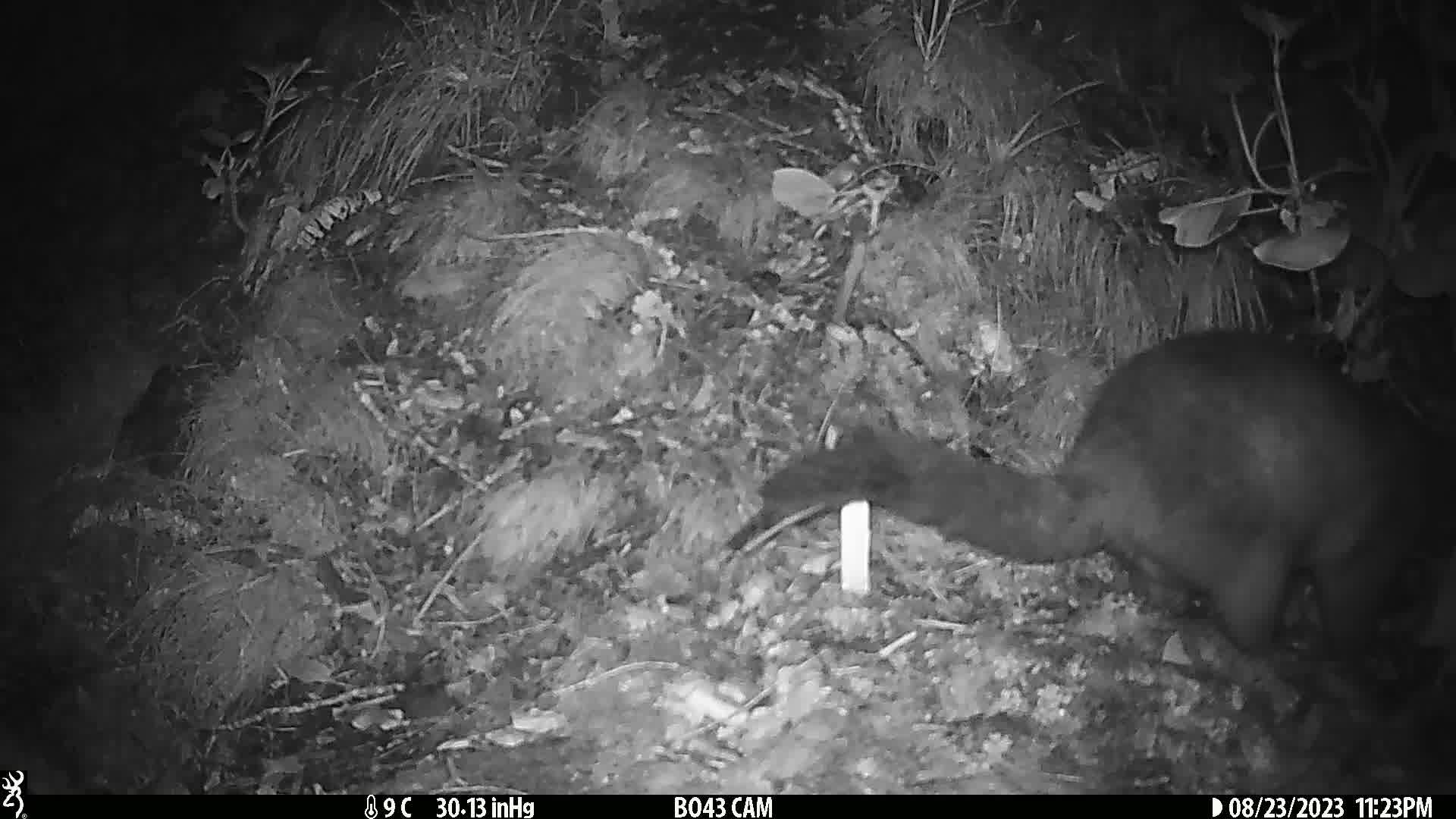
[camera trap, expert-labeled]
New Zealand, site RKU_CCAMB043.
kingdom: Animalia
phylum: Chordata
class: Mammalia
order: Diprotodontia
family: Phalangeridae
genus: Trichosurus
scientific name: Trichosurus vulpecula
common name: common brushtail possum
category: possum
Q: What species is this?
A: Possum (common brushtail possum) (Trichosurus vulpecula).